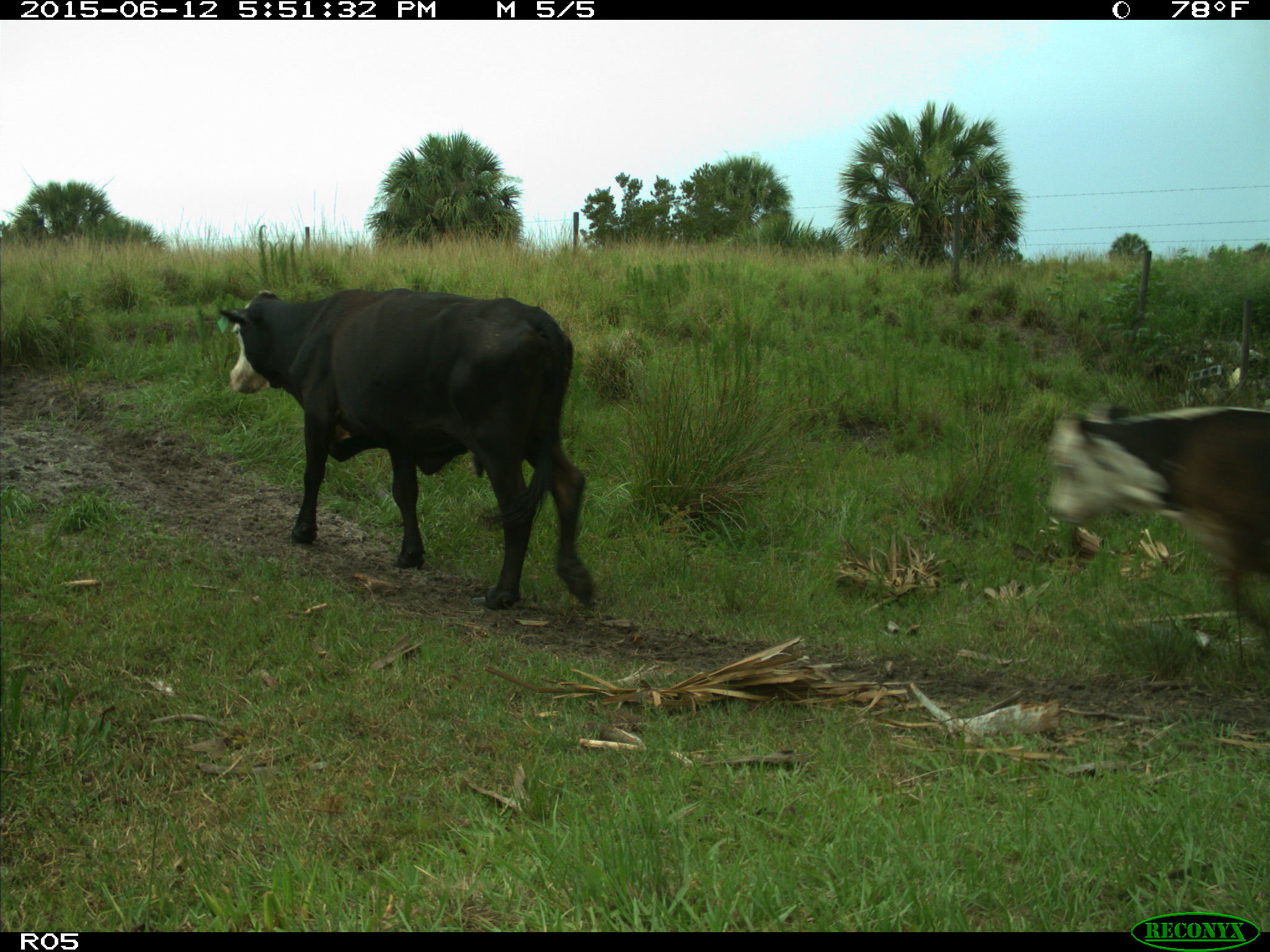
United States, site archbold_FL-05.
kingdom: Animalia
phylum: Chordata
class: Mammalia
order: Artiodactyla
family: Bovidae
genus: Bos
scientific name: Bos taurus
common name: domestic cow